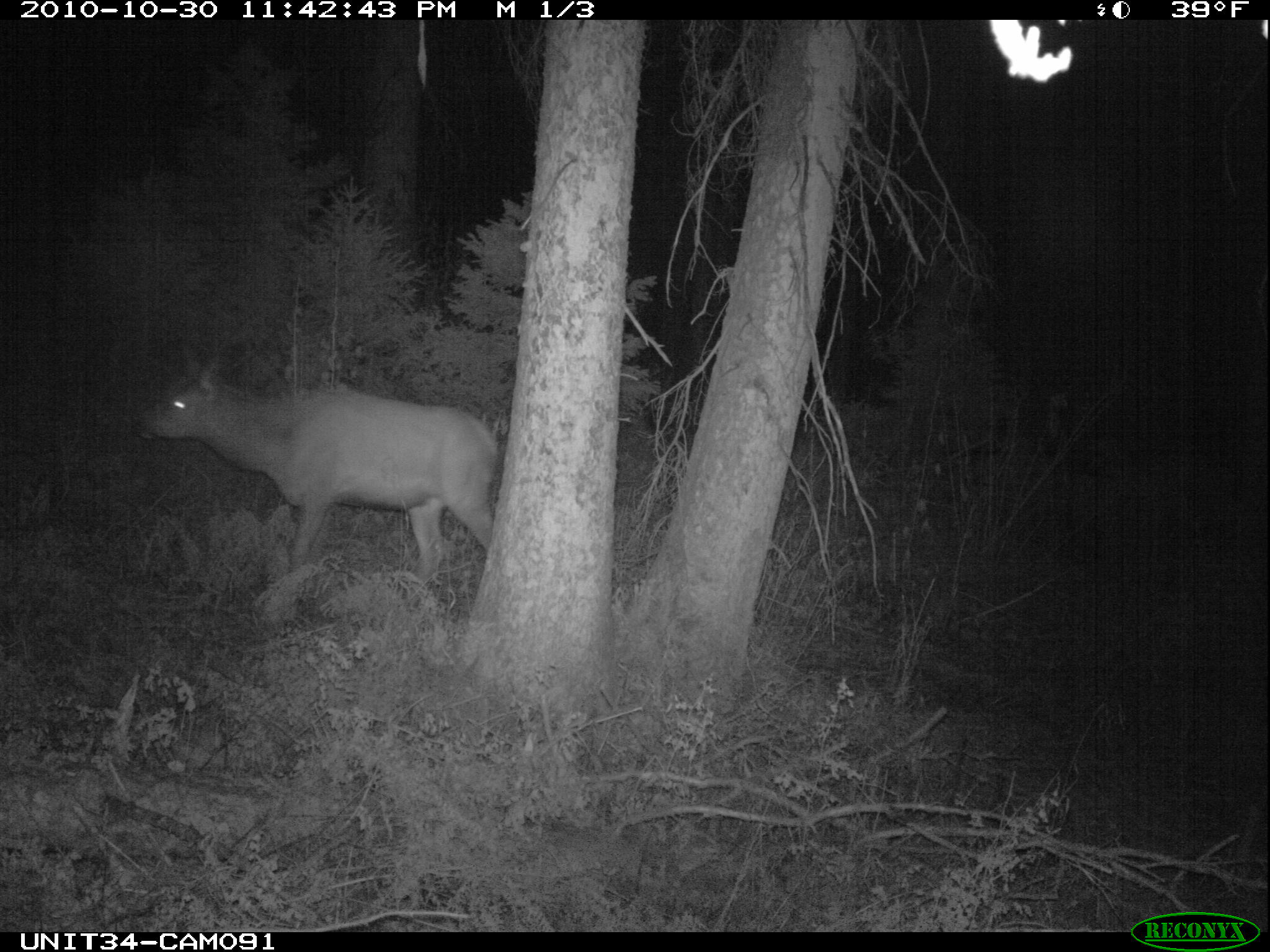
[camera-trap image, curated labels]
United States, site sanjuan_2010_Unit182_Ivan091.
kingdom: Animalia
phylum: Chordata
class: Mammalia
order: Artiodactyla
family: Cervidae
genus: Cervus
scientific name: Cervus elaphus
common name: red deer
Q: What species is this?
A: Cervus elaphus (red deer).